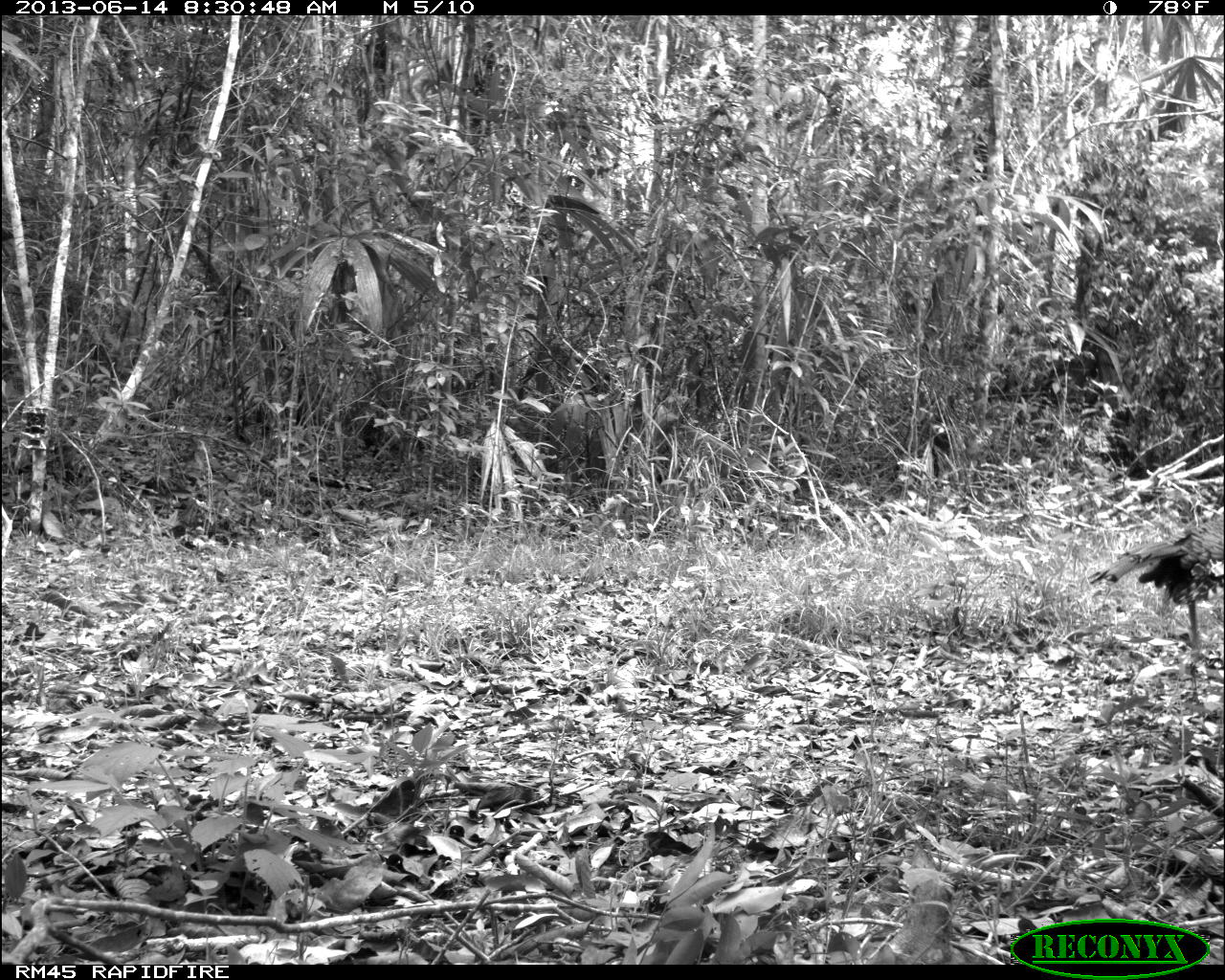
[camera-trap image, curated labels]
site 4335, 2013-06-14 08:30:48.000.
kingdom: Animalia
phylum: Chordata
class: Aves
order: Galliformes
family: Phasianidae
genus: Meleagris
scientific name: Meleagris ocellata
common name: ocellated turkey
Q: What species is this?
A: Meleagris ocellata (ocellated turkey).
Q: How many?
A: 1.